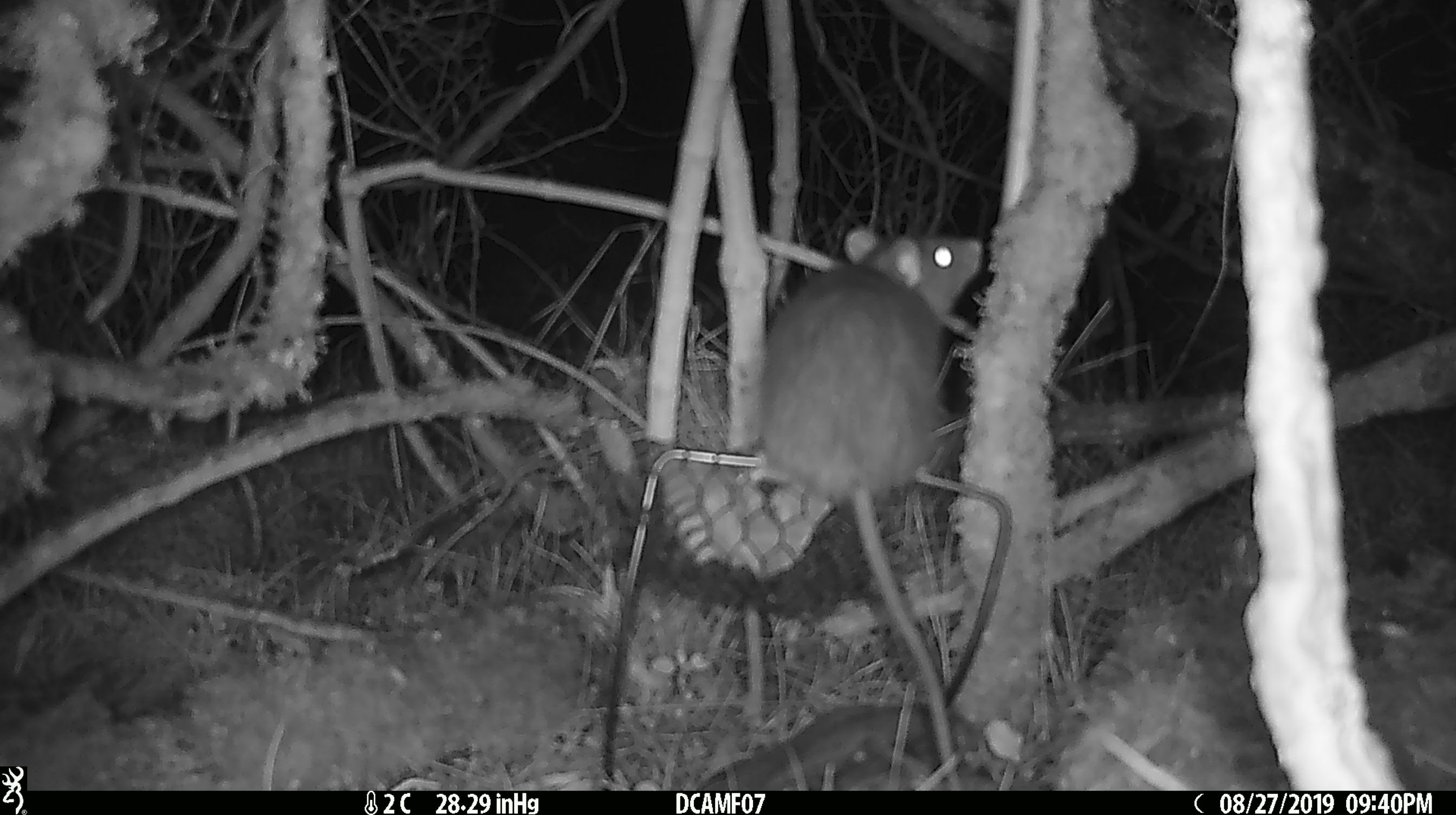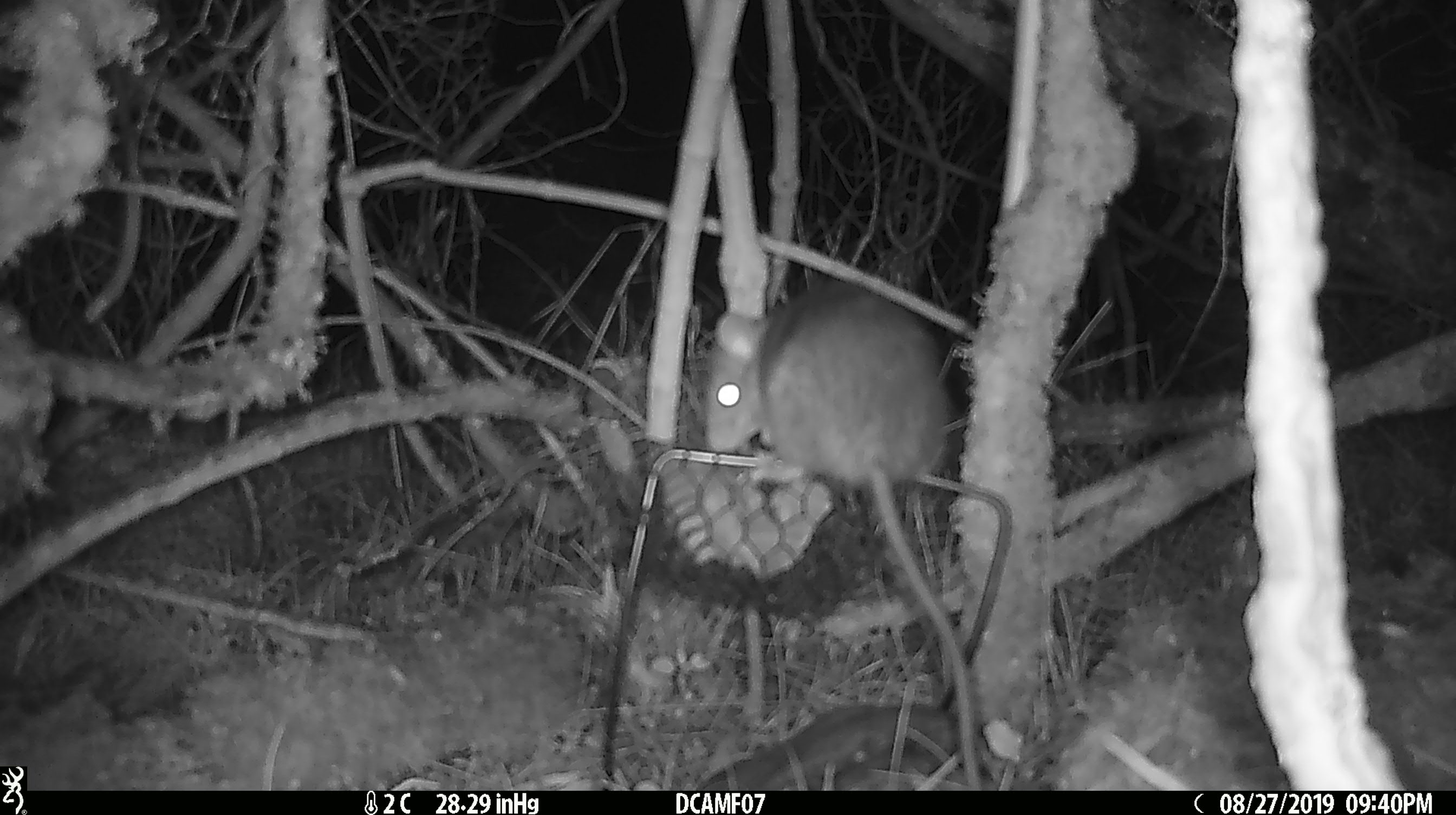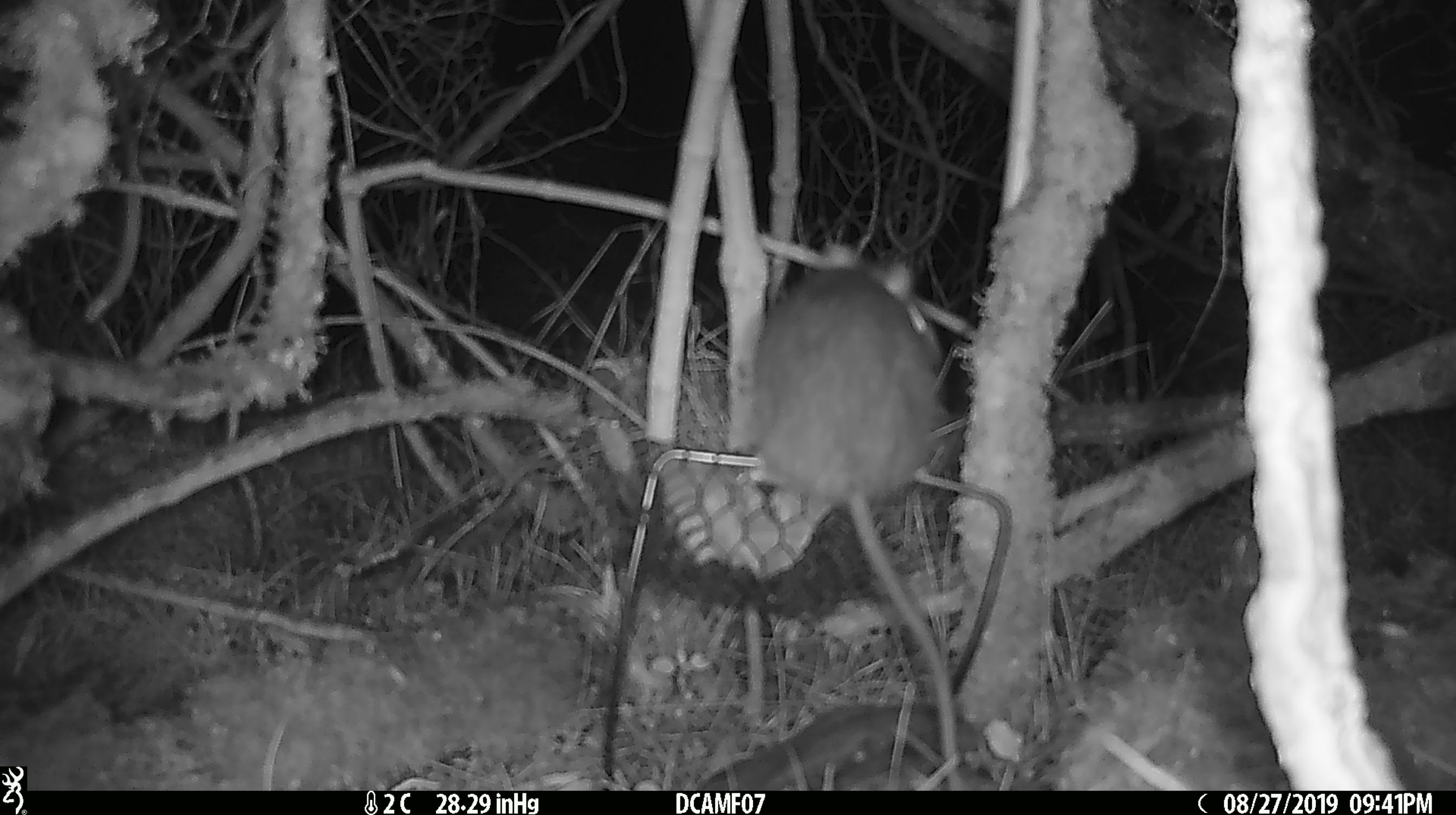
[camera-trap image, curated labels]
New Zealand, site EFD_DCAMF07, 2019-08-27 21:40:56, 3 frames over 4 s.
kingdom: Animalia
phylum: Chordata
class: Mammalia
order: Rodentia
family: Muridae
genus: Rattus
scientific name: Rattus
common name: rat